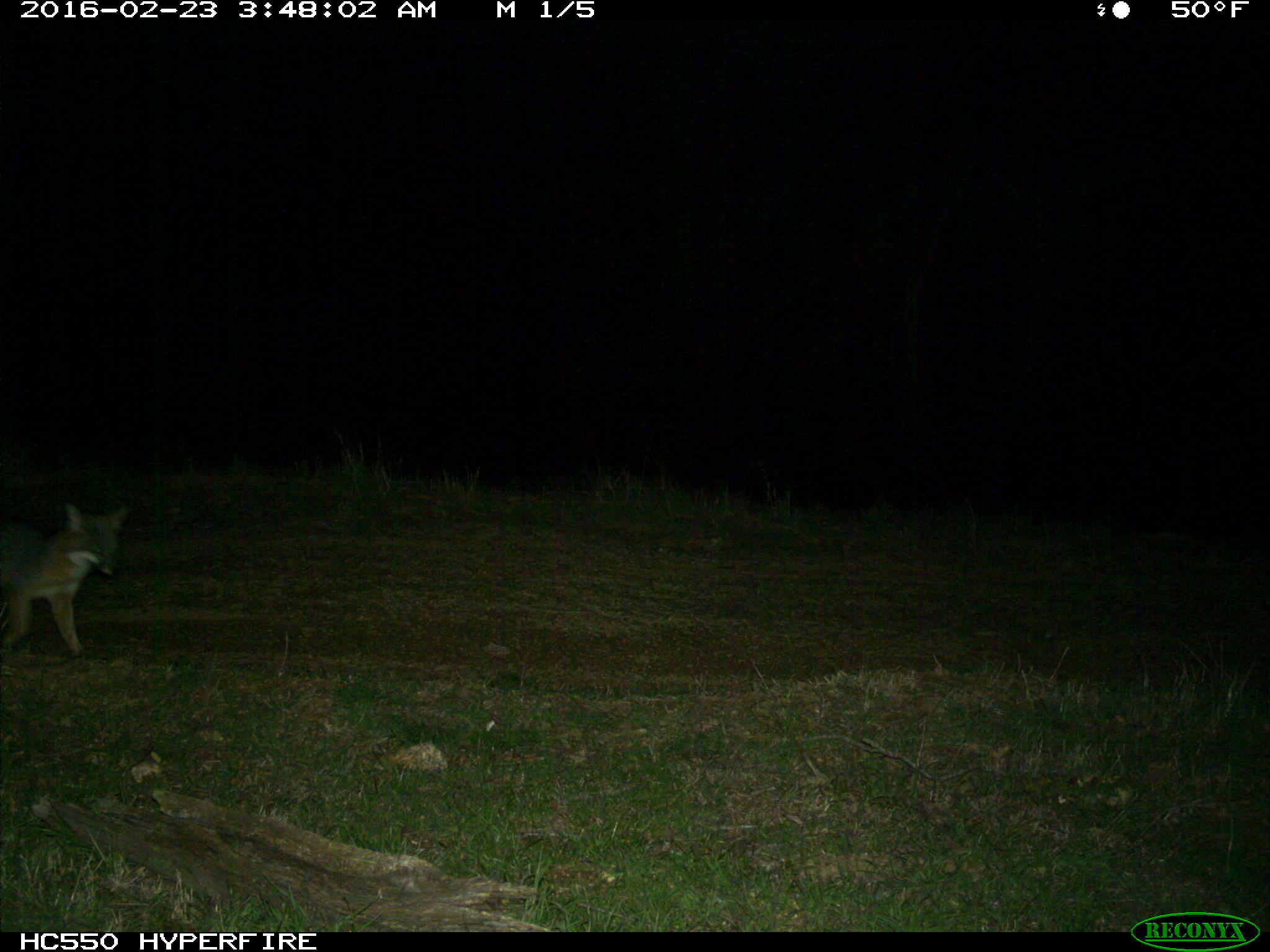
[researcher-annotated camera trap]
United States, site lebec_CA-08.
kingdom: Animalia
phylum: Chordata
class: Mammalia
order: Carnivora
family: Canidae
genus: Urocyon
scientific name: Urocyon cinereoargenteus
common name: gray fox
Urocyon cinereoargenteus (gray fox).